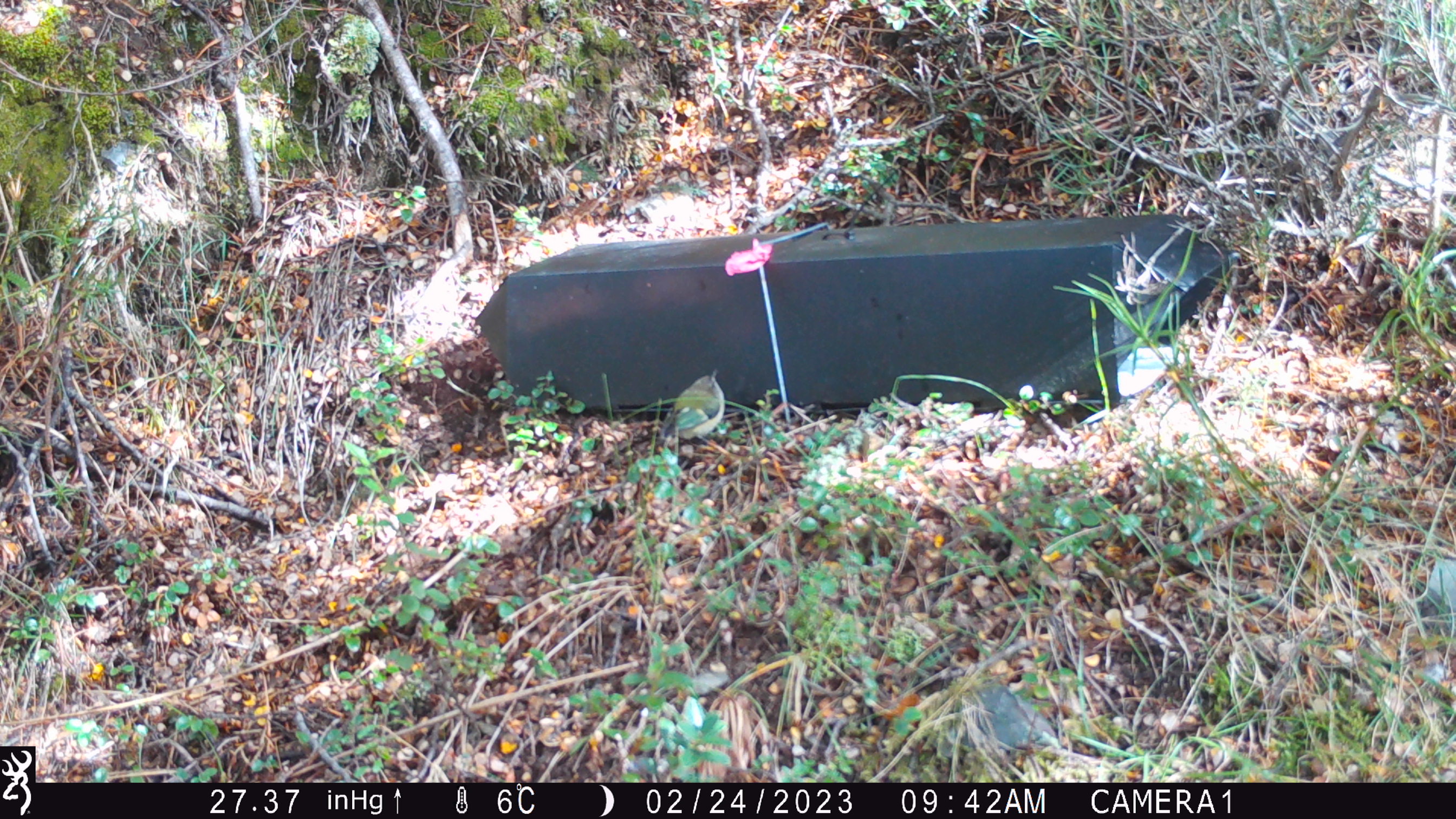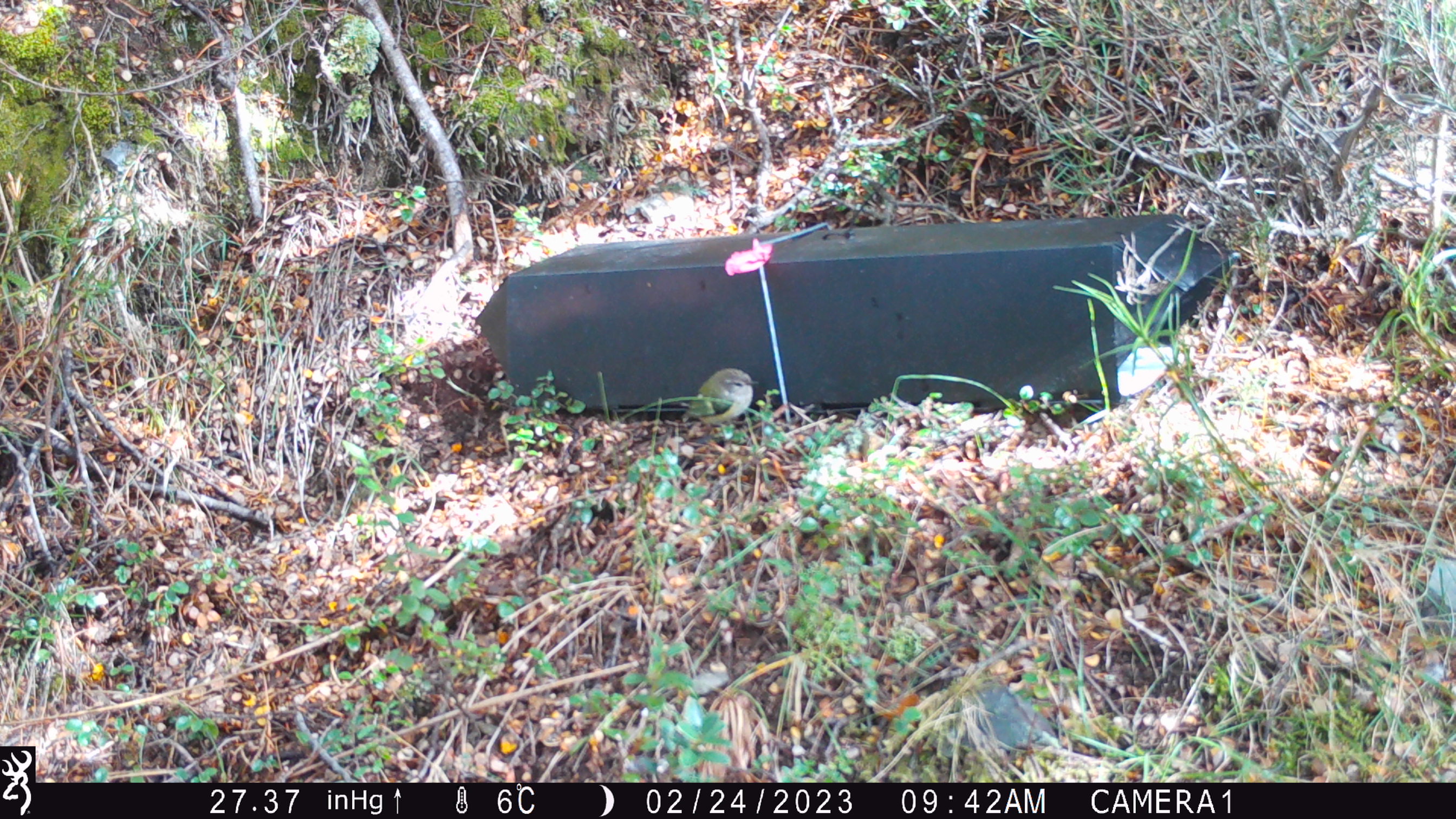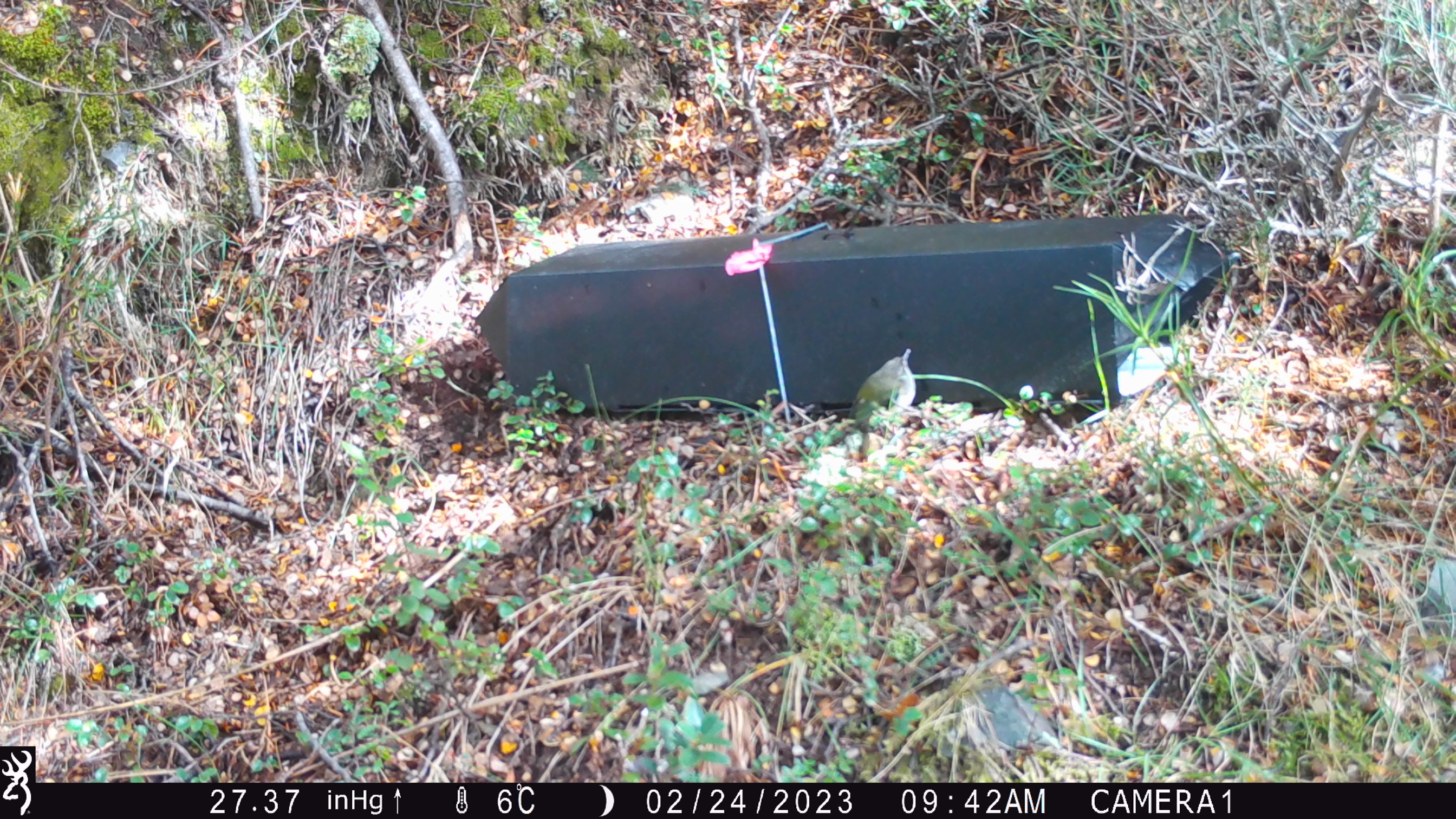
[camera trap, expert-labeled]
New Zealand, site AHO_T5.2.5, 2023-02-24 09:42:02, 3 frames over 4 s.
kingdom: Animalia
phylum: Chordata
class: Aves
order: Passeriformes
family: Acanthisittidae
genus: Acanthisitta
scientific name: Acanthisitta chloris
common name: rifleman